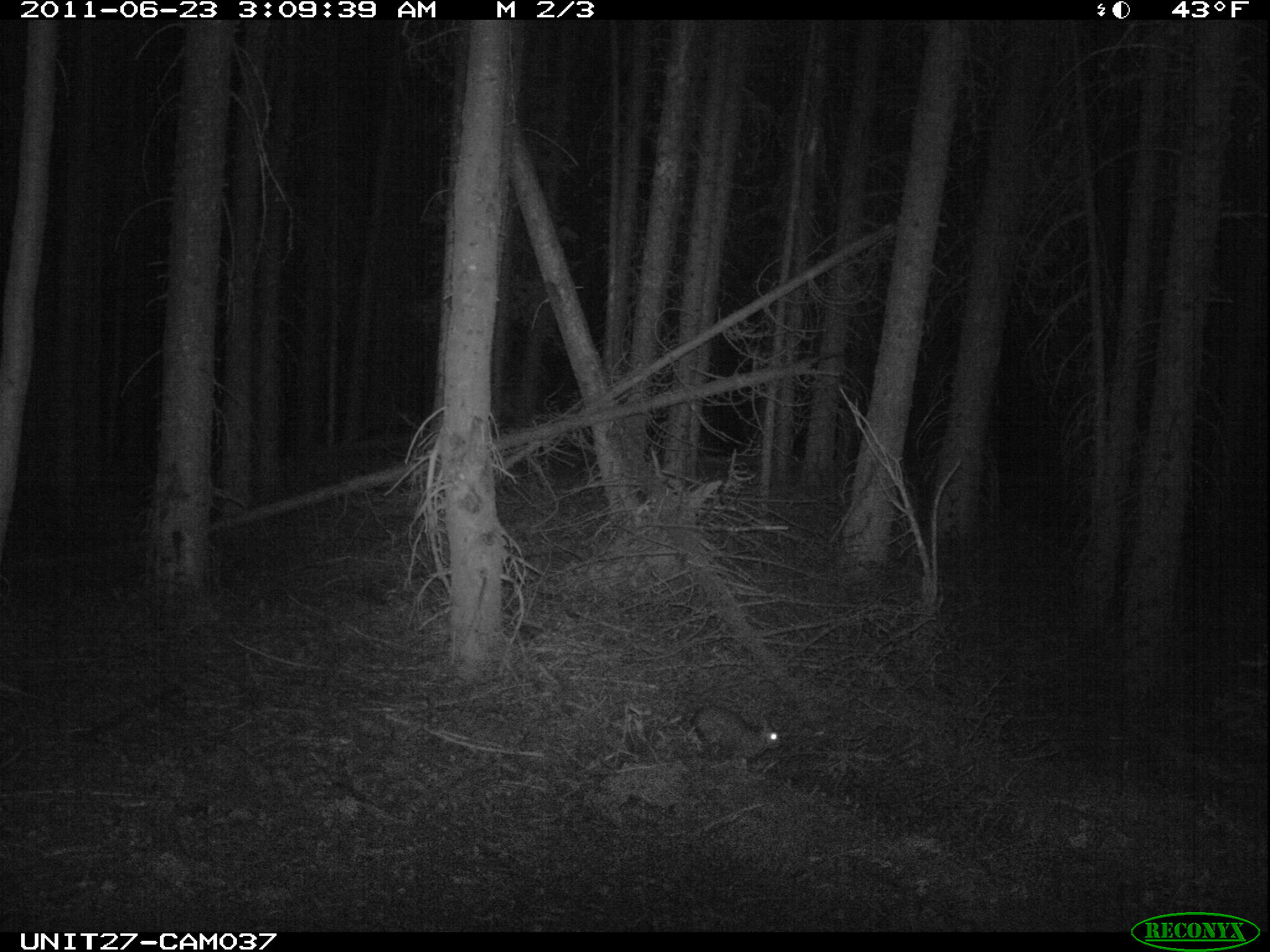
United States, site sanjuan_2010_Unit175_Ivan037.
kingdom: Animalia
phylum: Chordata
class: Mammalia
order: Lagomorpha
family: Leporidae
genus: Lepus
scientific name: Lepus americanus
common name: snowshoe hare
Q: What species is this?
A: Lepus americanus (snowshoe hare).